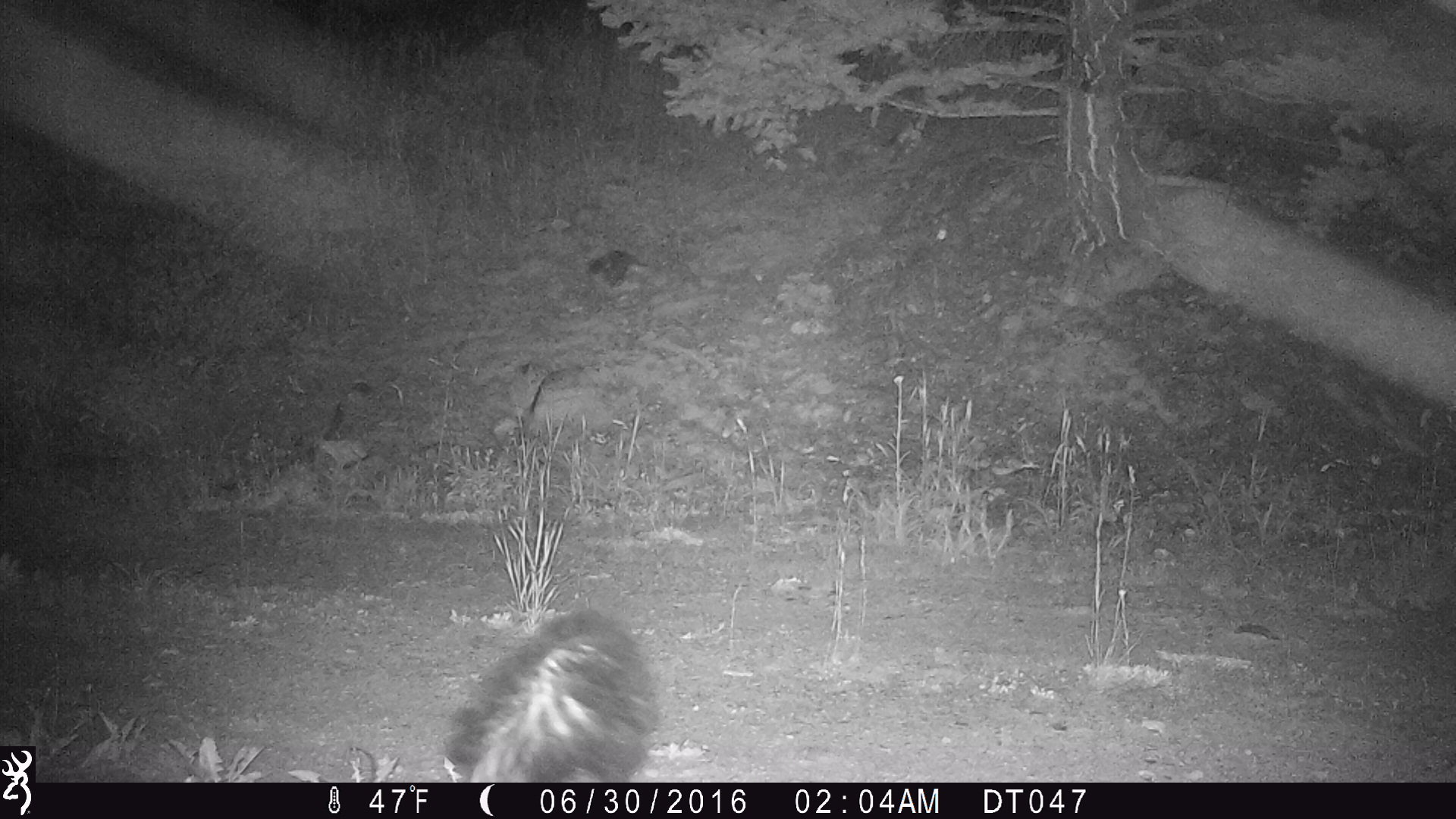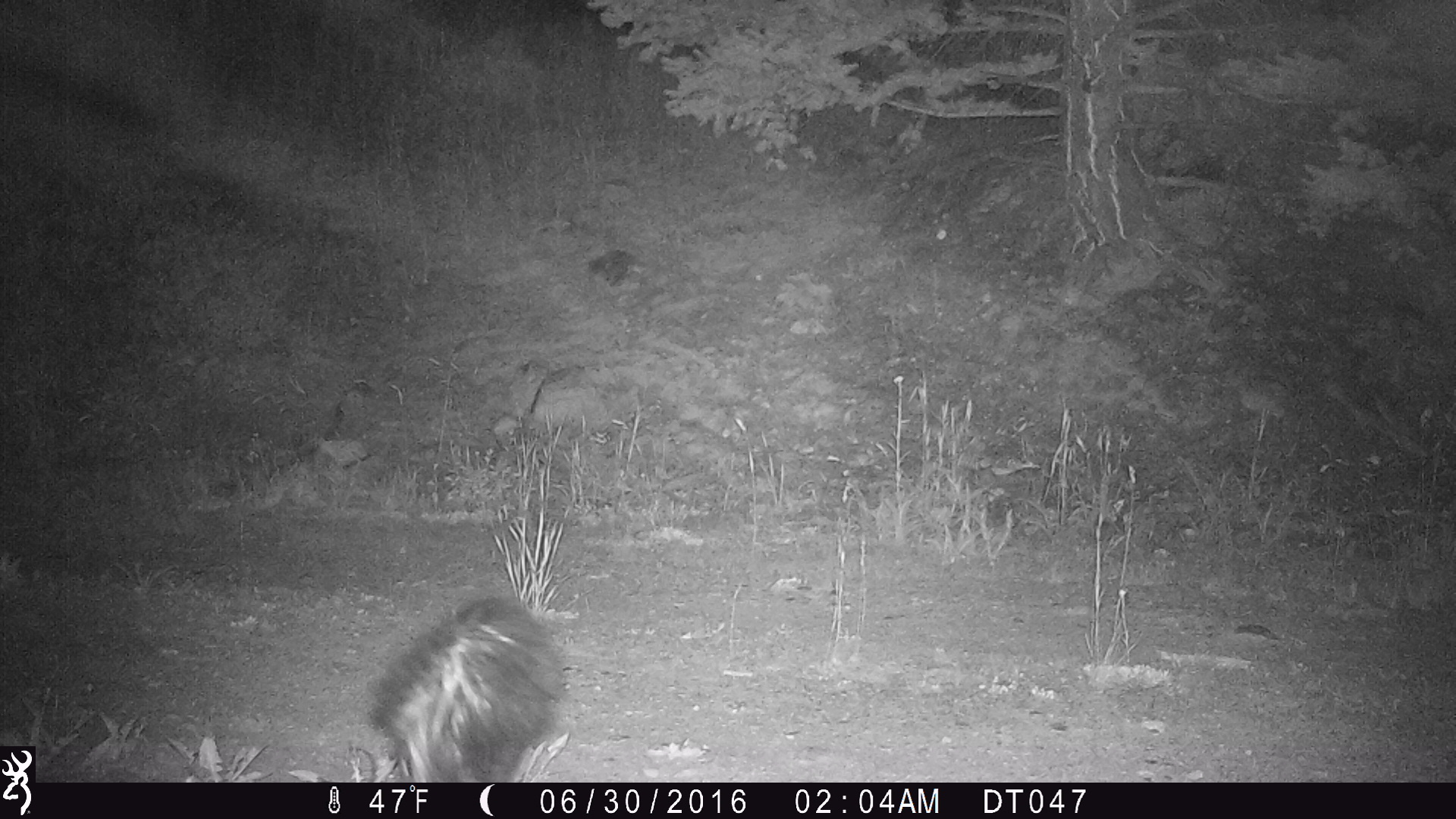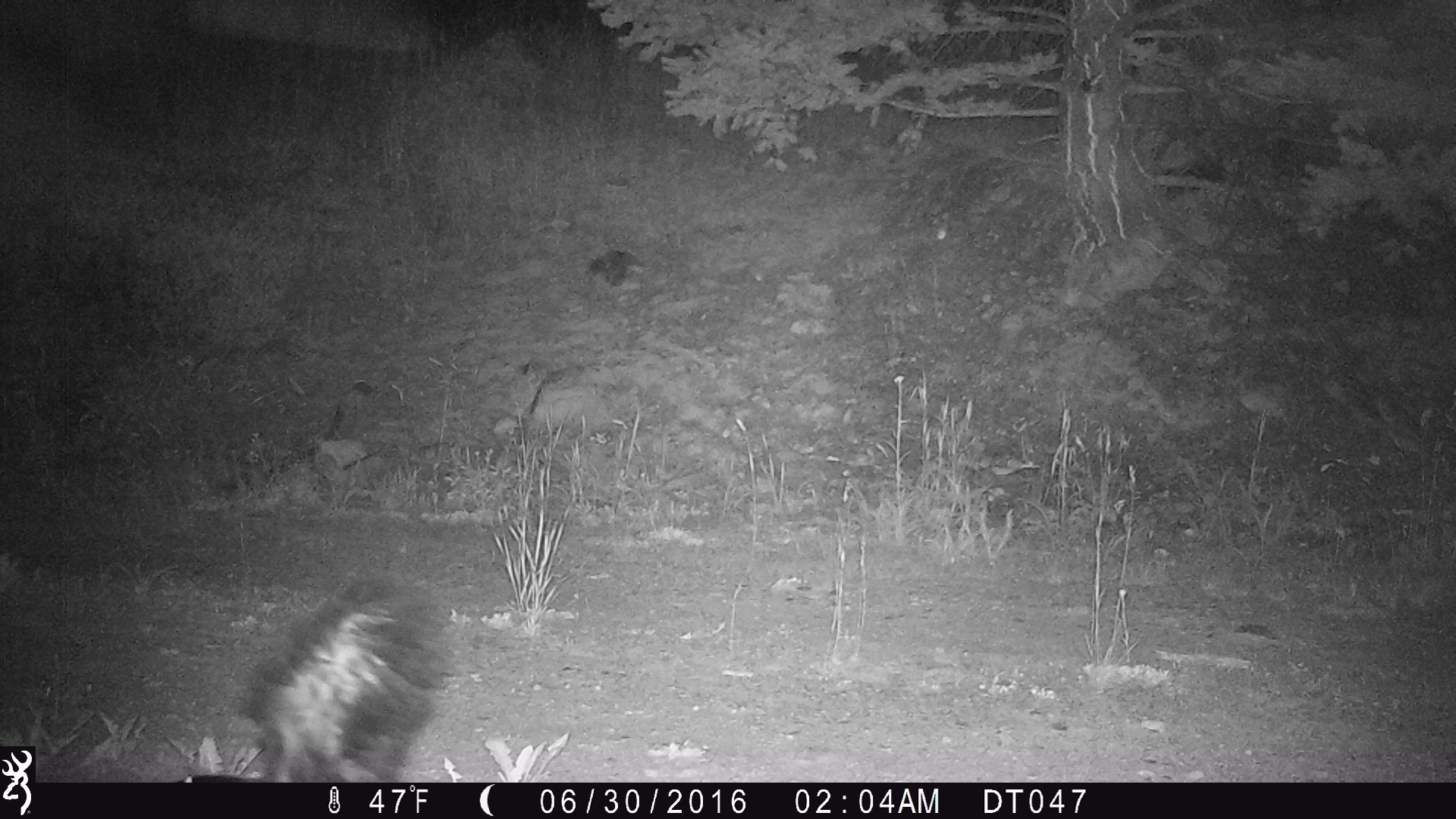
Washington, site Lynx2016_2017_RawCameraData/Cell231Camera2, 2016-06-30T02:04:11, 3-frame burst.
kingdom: Animalia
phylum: Chordata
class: Mammalia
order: Carnivora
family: Mephitidae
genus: Mephitis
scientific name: Mephitis mephitis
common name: striped skunk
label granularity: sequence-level